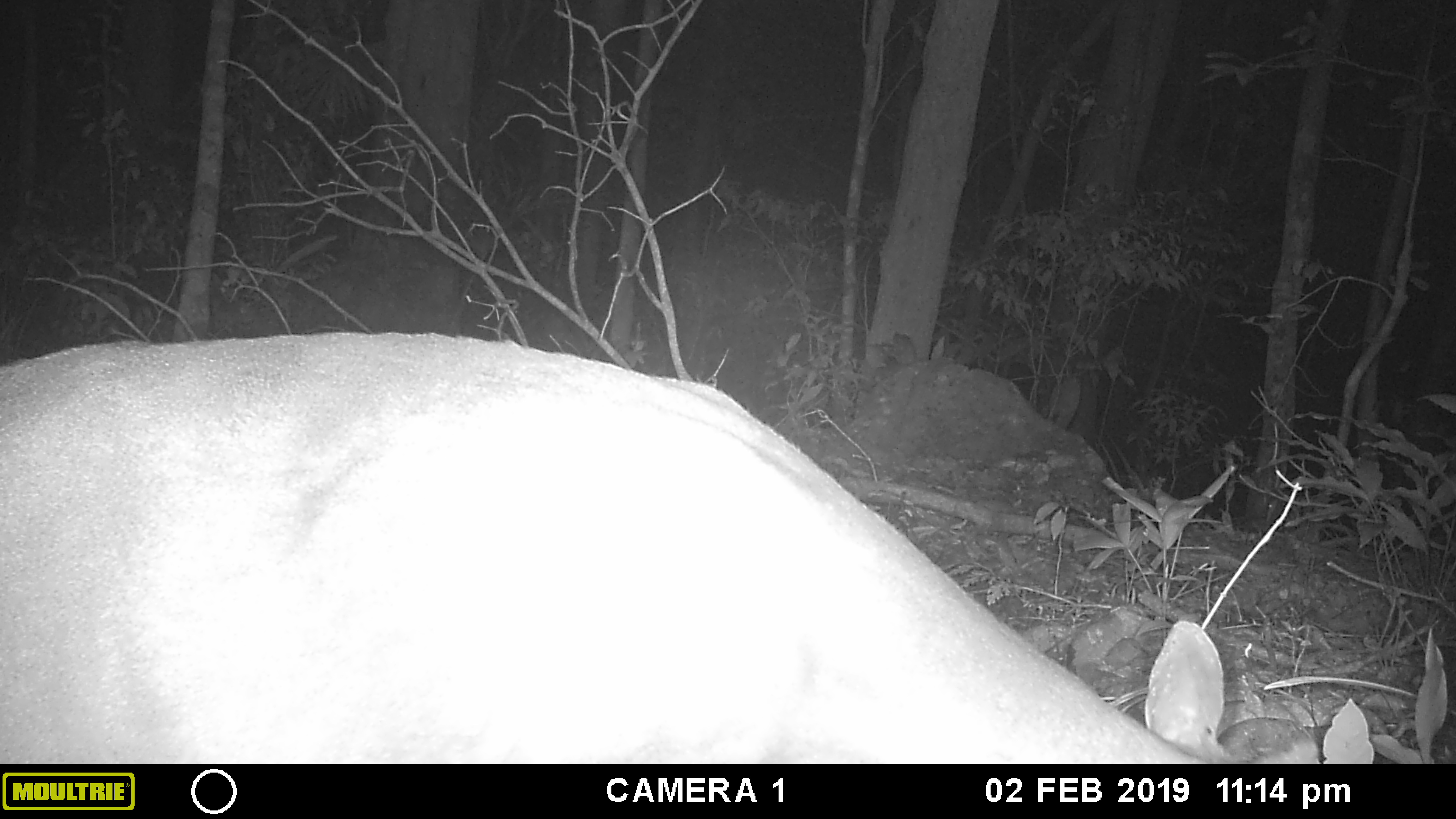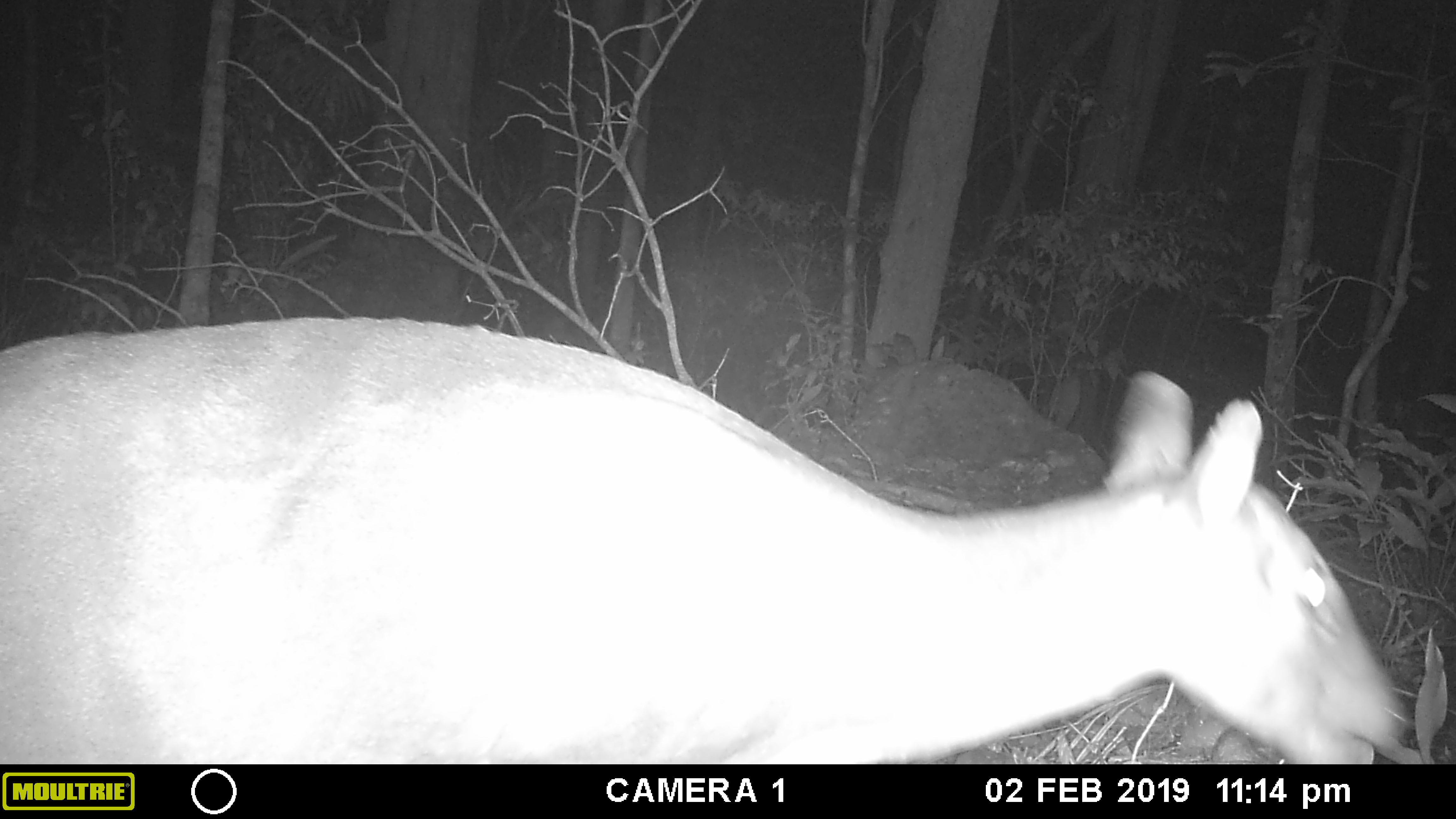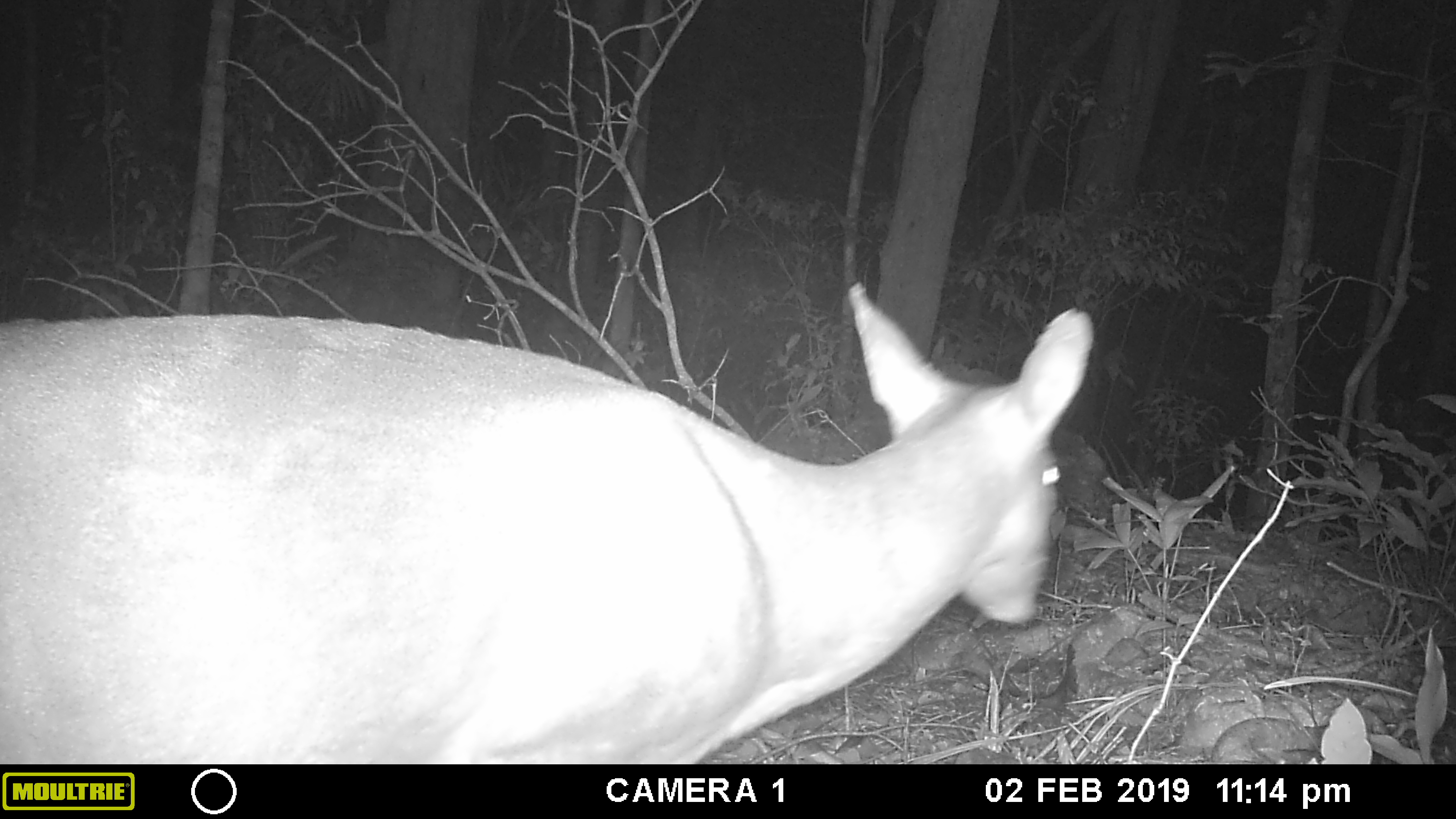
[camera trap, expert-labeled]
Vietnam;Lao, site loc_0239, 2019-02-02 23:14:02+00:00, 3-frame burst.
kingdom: Animalia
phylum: Chordata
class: Mammalia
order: Artiodactyla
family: Cervidae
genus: Muntiacus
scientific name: Muntiacus vuquangensis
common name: large-antlered muntjac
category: large antlered muntjac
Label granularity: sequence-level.